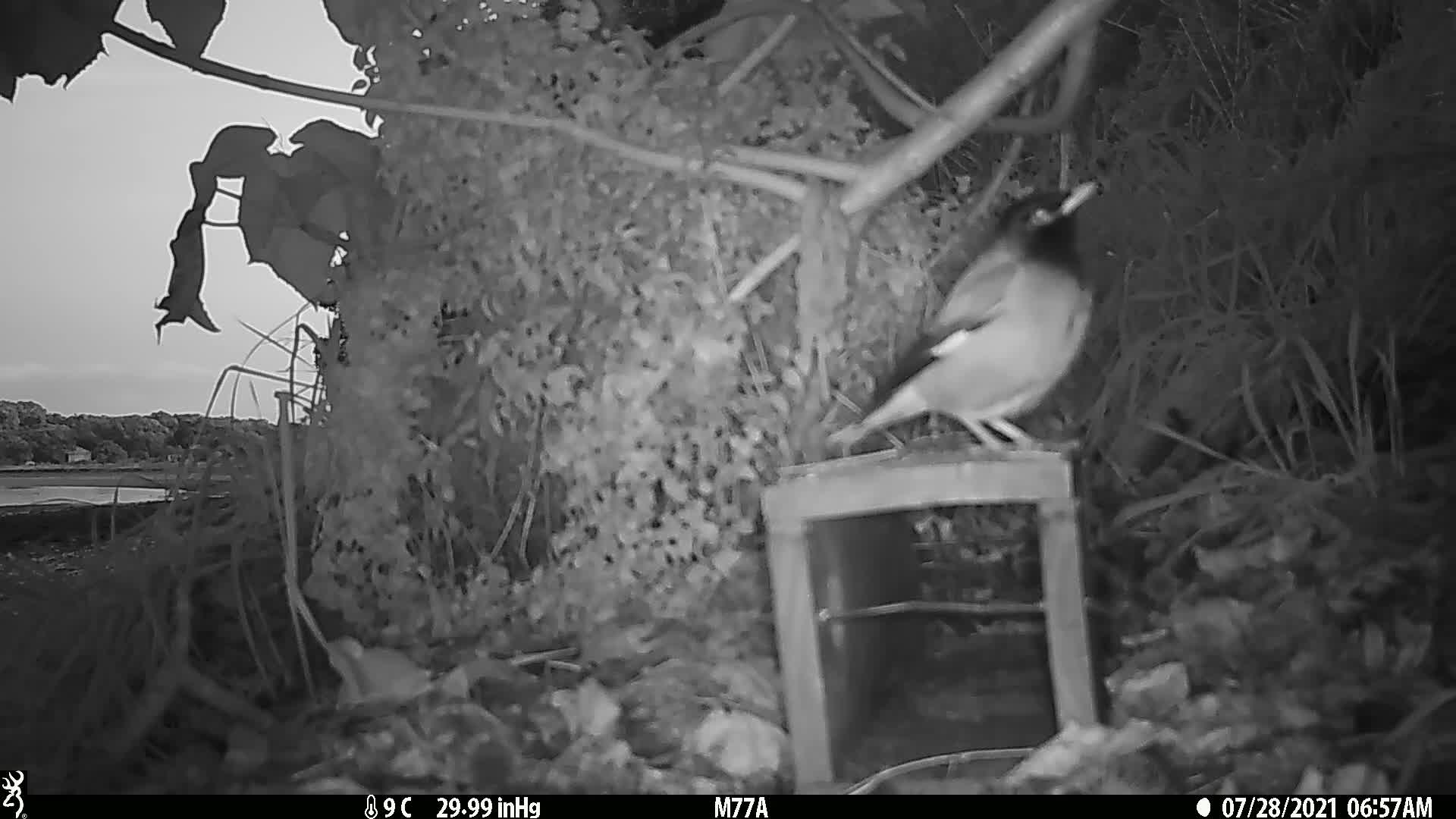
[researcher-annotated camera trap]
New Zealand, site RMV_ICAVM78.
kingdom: Animalia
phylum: Chordata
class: Aves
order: Passeriformes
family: Sturnidae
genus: Acridotheres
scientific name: Acridotheres tristis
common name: common myna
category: myna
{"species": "myna (common myna) (Acridotheres tristis)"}